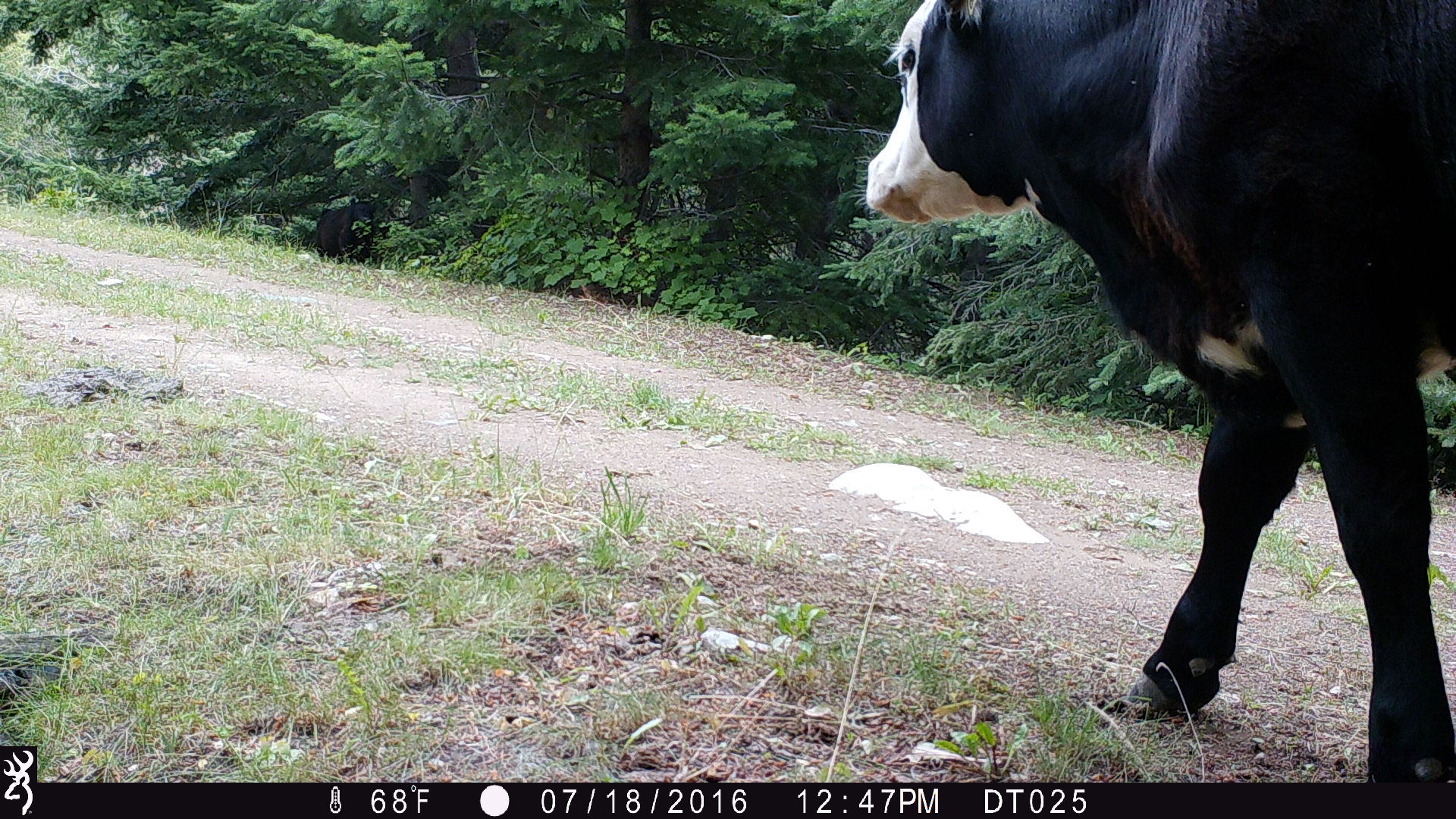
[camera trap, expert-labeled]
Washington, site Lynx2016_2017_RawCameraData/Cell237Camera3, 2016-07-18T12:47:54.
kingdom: Animalia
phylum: Chordata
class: Mammalia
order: Artiodactyla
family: Bovidae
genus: Bos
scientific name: Bos taurus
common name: domestic cattle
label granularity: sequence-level